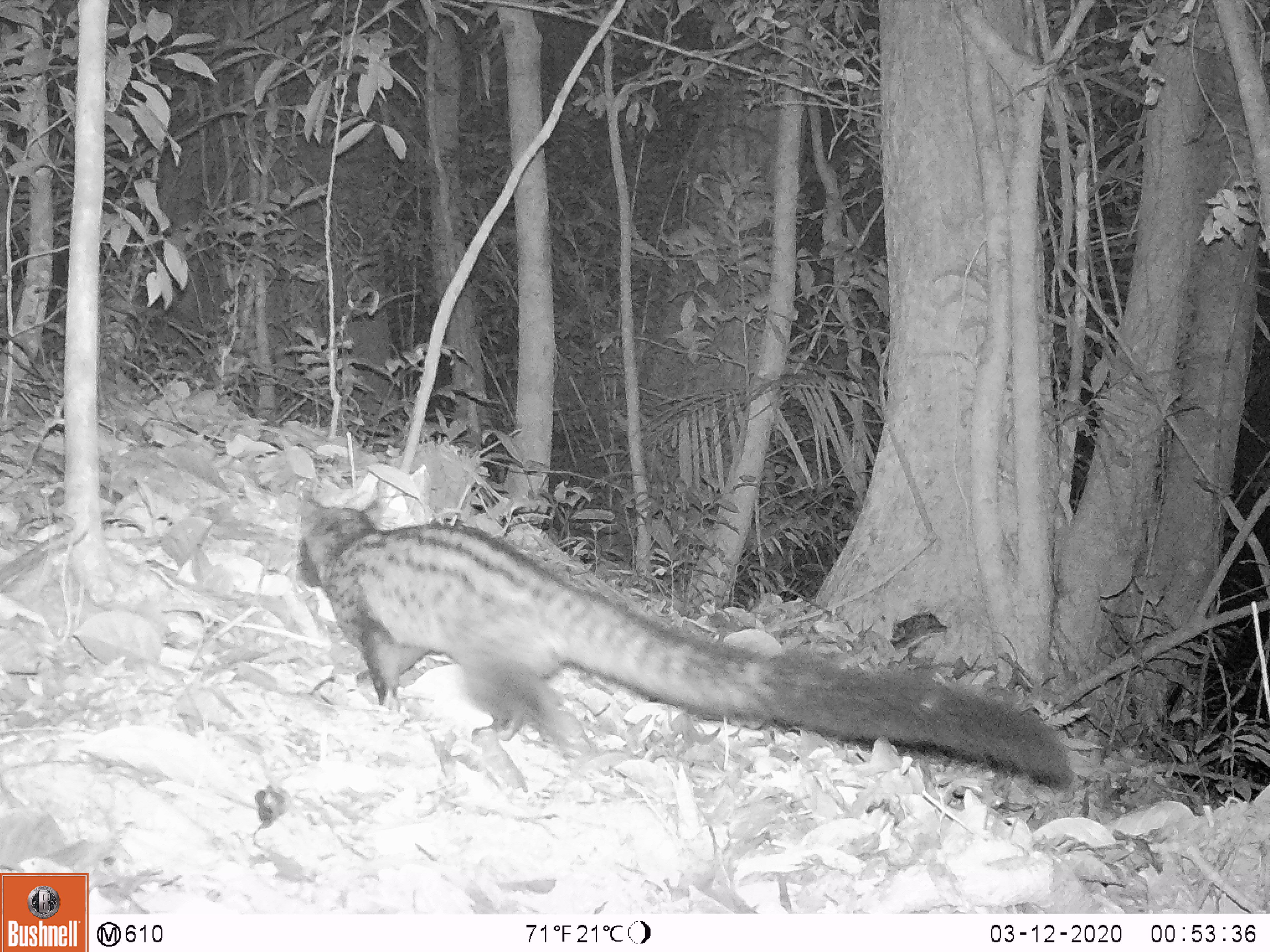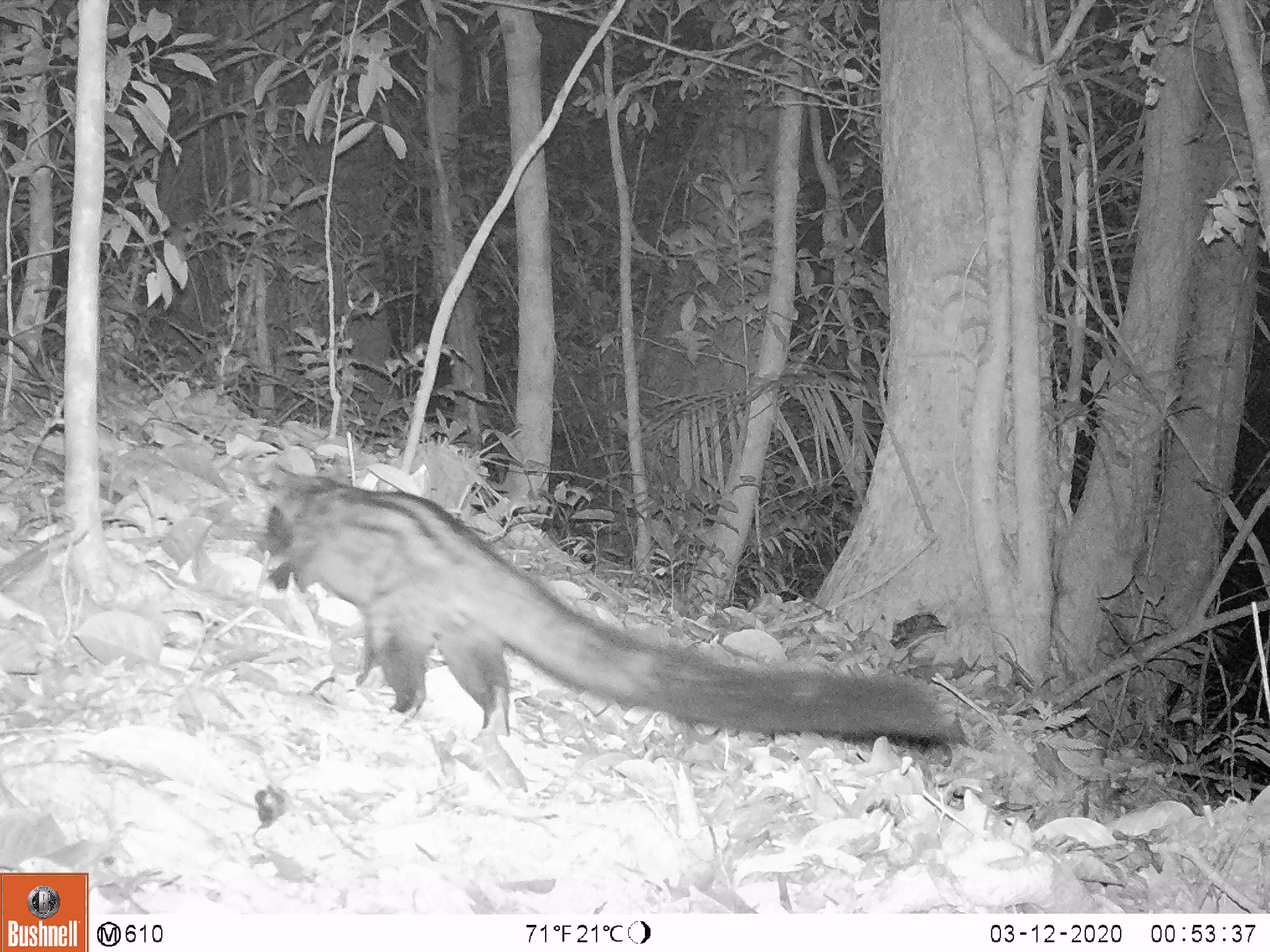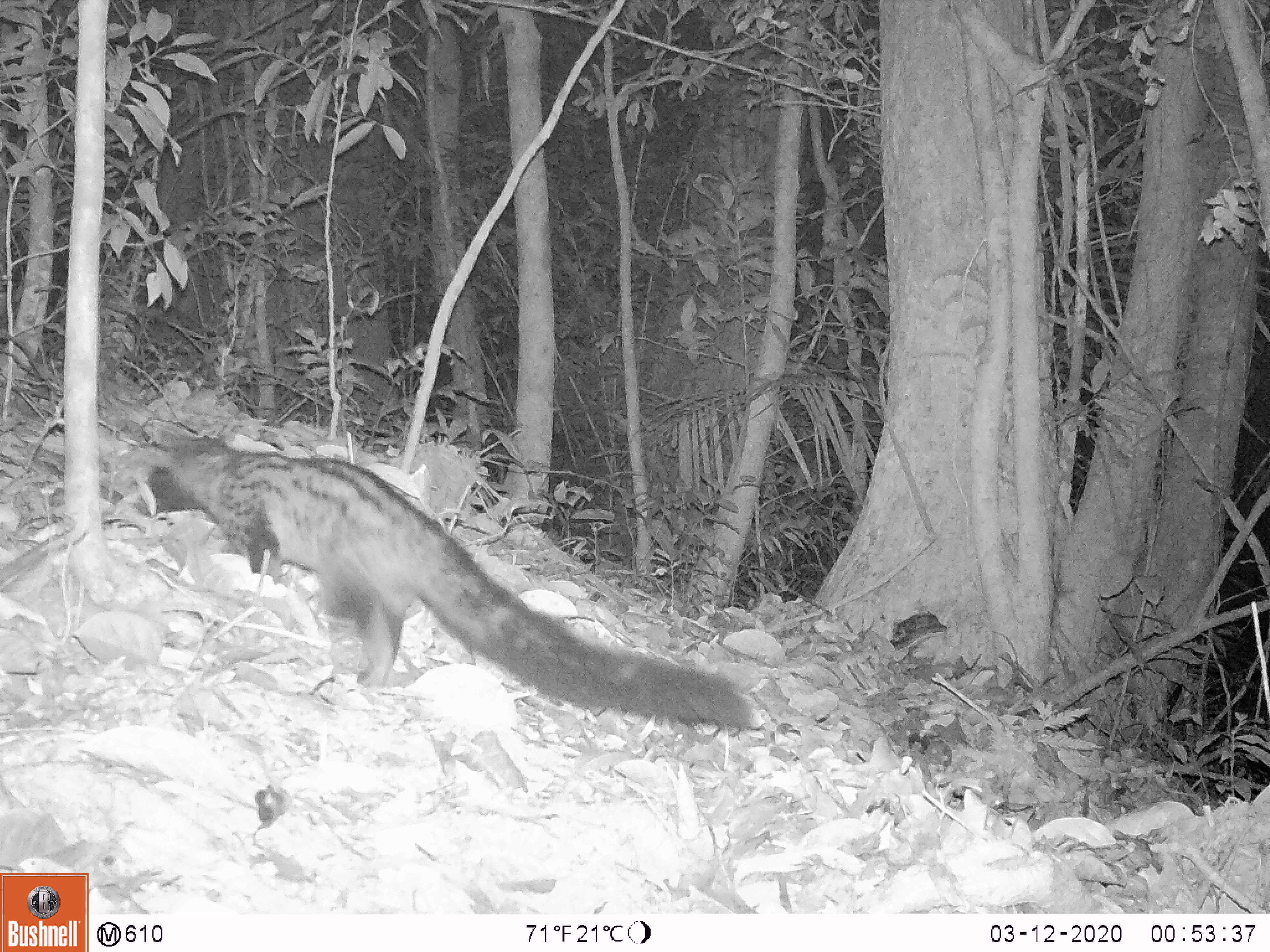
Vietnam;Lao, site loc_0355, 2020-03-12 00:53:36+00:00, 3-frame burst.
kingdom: Animalia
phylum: Chordata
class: Mammalia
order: Carnivora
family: Viverridae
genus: Paradoxurus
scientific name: Paradoxurus hermaphroditus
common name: common palm civet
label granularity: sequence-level